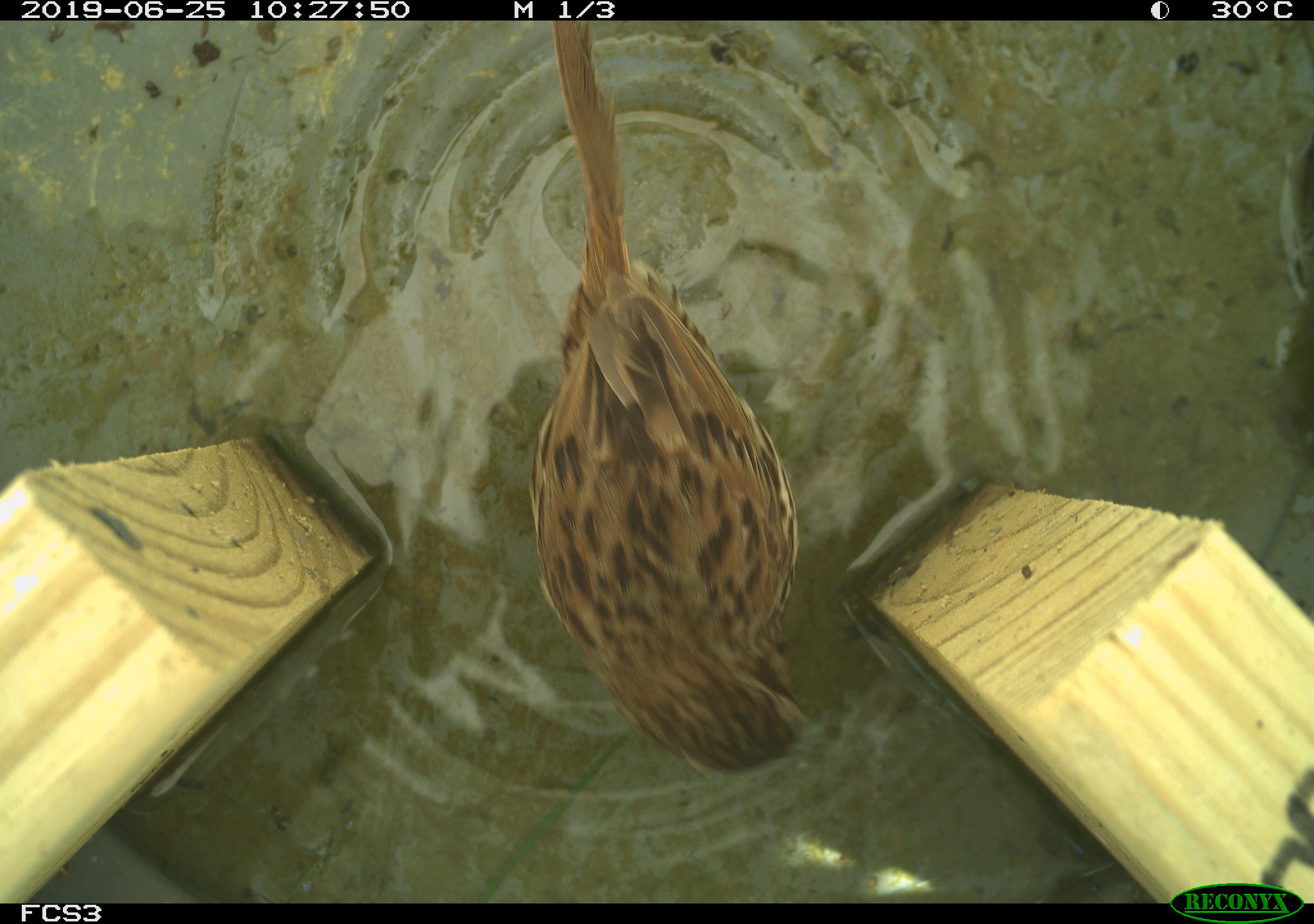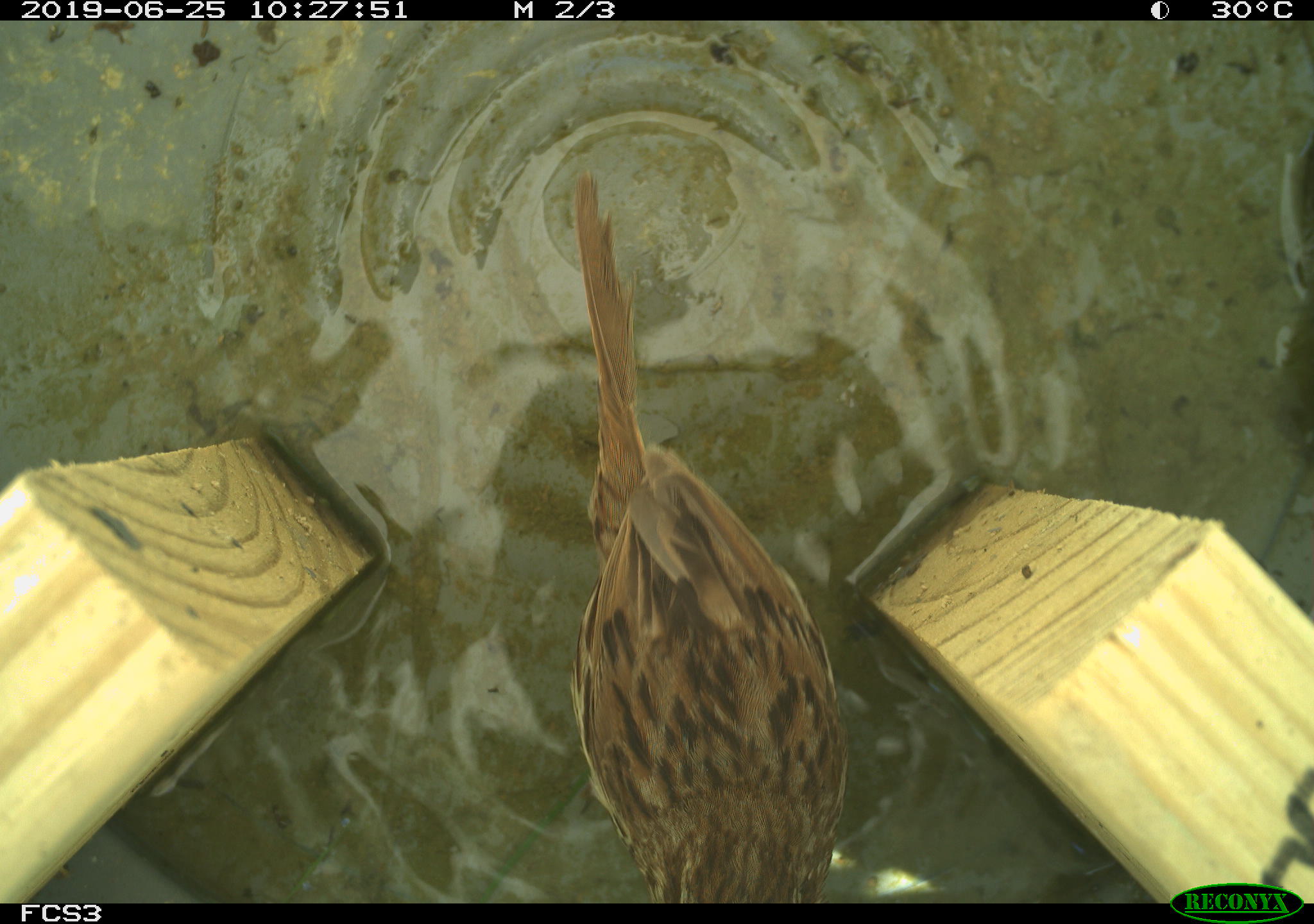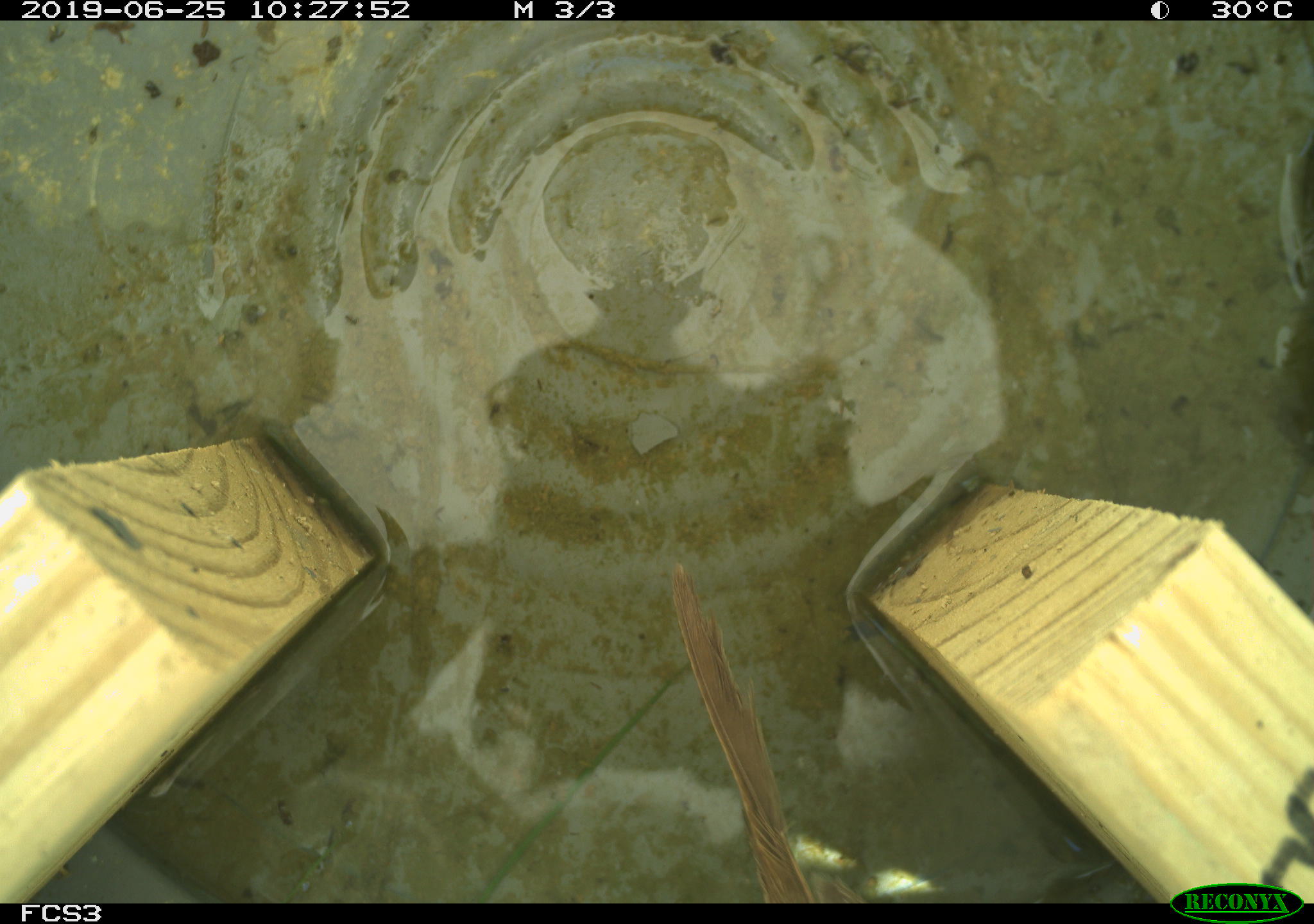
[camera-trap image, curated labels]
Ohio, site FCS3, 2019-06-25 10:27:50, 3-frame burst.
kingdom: Animalia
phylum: Chordata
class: Aves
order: Passeriformes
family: Passerellidae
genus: Melospiza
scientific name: Melospiza melodia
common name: song sparrow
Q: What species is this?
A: Song sparrow (Melospiza melodia).